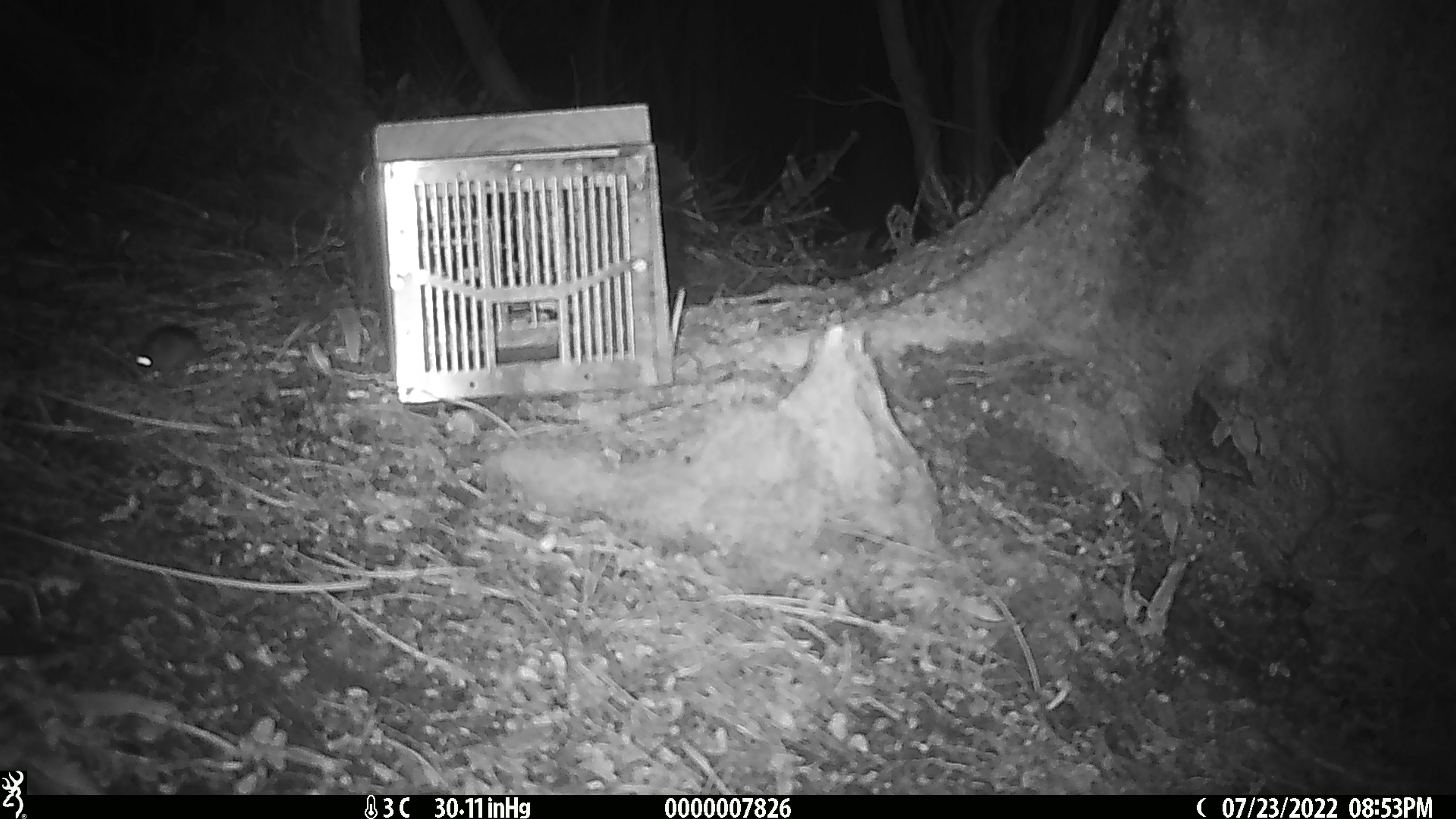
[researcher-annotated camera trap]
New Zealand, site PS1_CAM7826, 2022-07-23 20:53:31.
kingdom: Animalia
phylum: Chordata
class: Mammalia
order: Rodentia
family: Muridae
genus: Mus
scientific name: Mus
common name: mouse